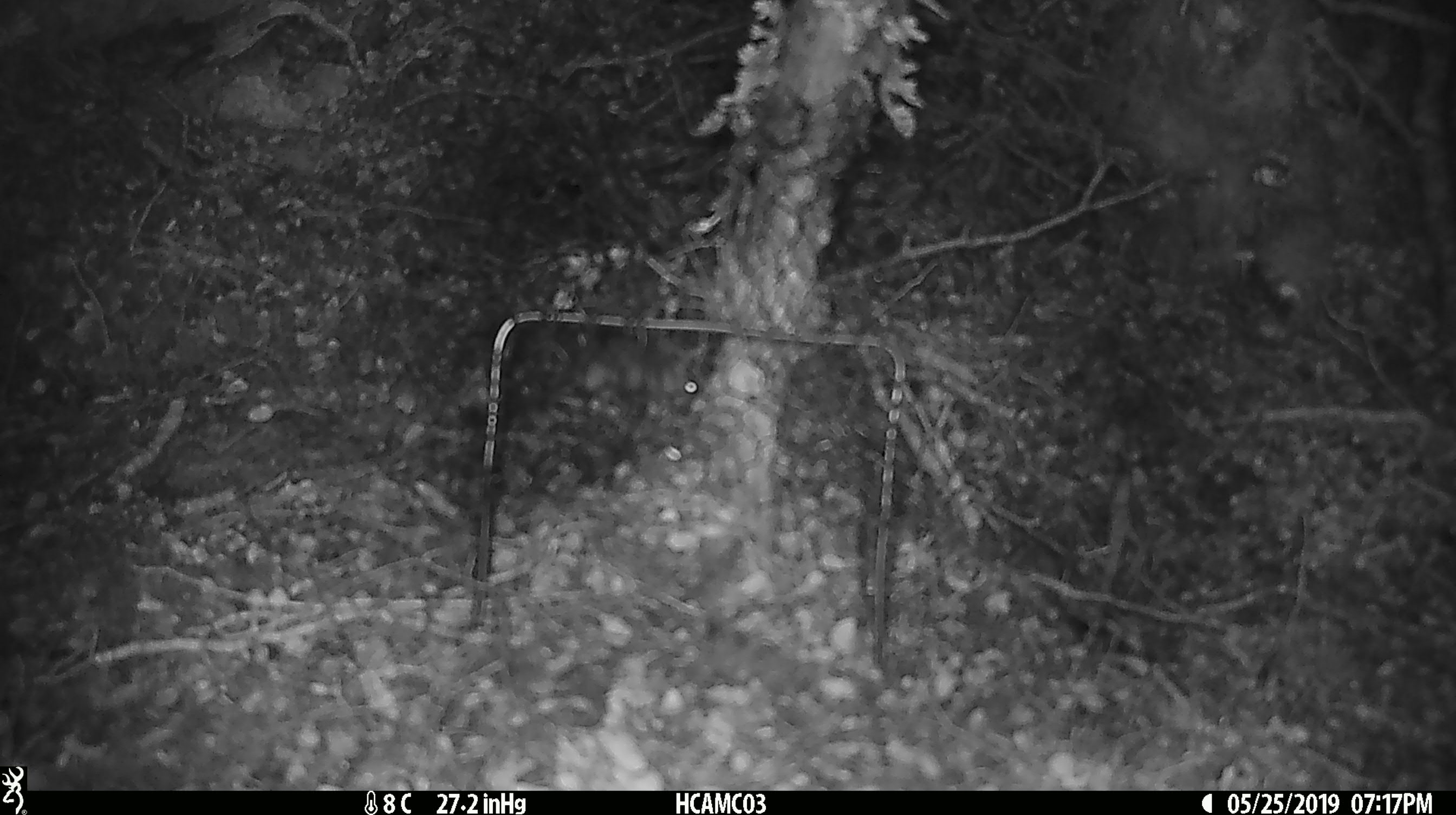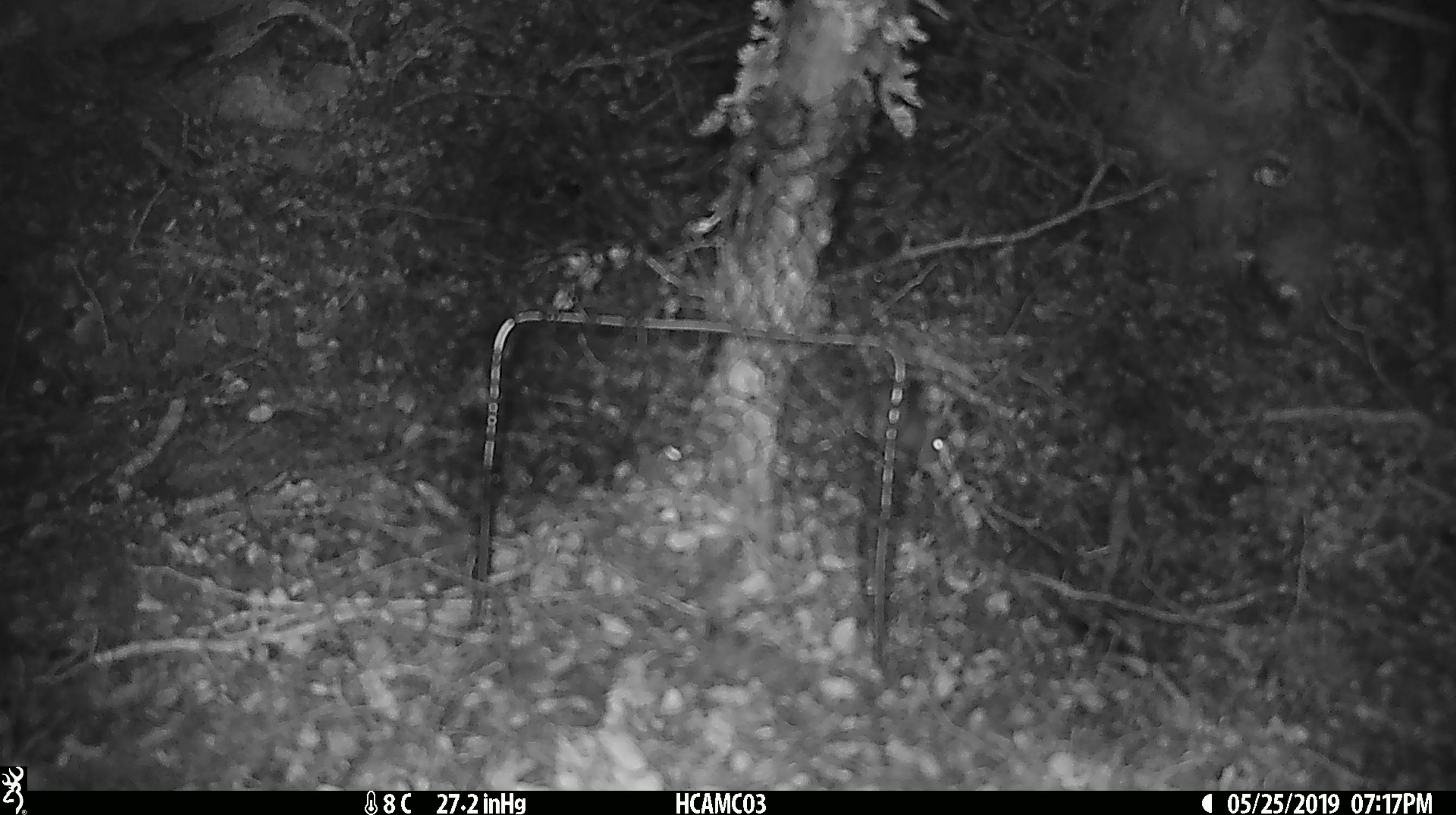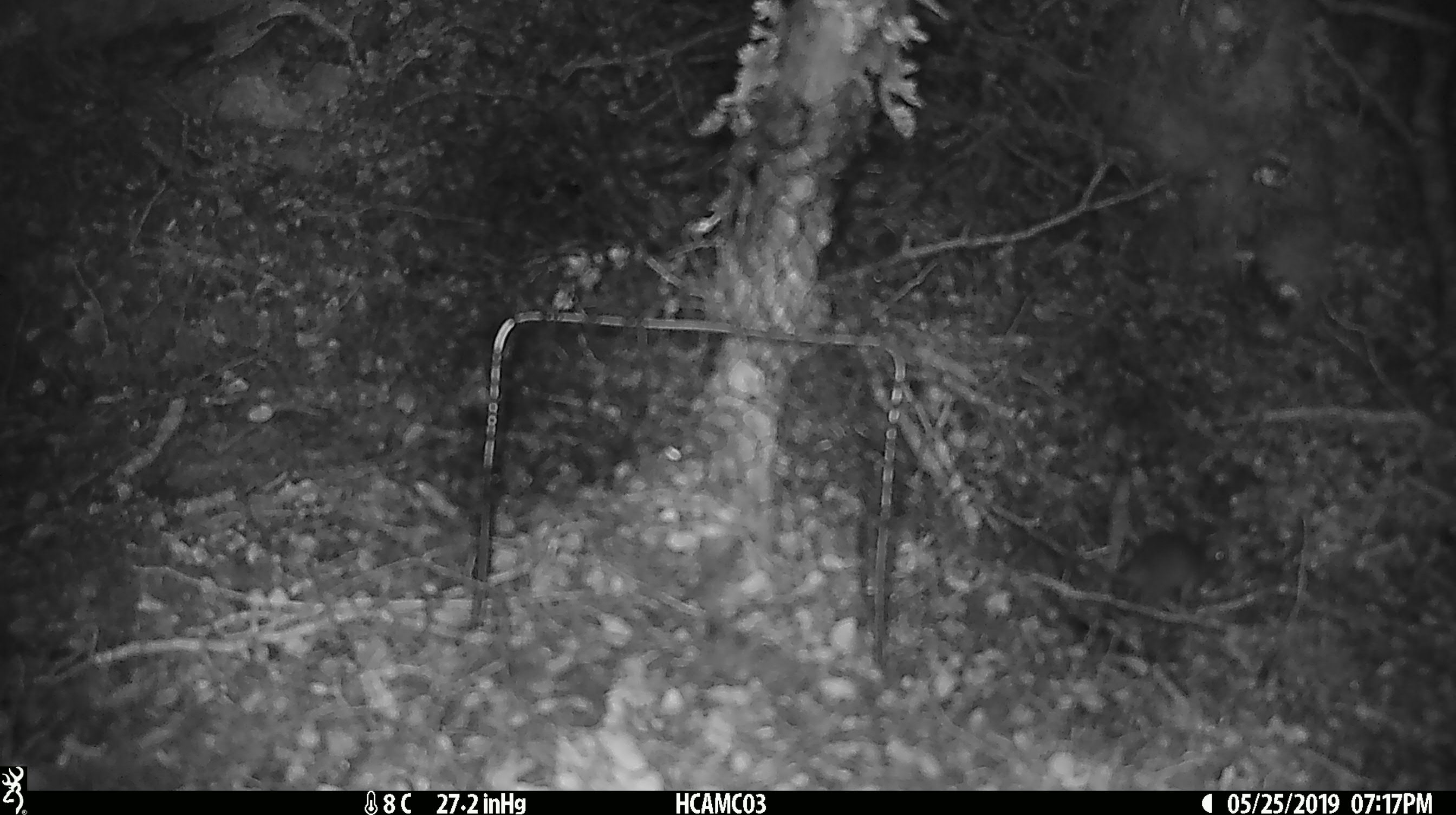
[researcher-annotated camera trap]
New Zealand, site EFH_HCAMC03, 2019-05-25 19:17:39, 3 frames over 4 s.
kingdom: Animalia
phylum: Chordata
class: Mammalia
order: Rodentia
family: Muridae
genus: Mus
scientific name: Mus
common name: mouse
Mouse (Mus).